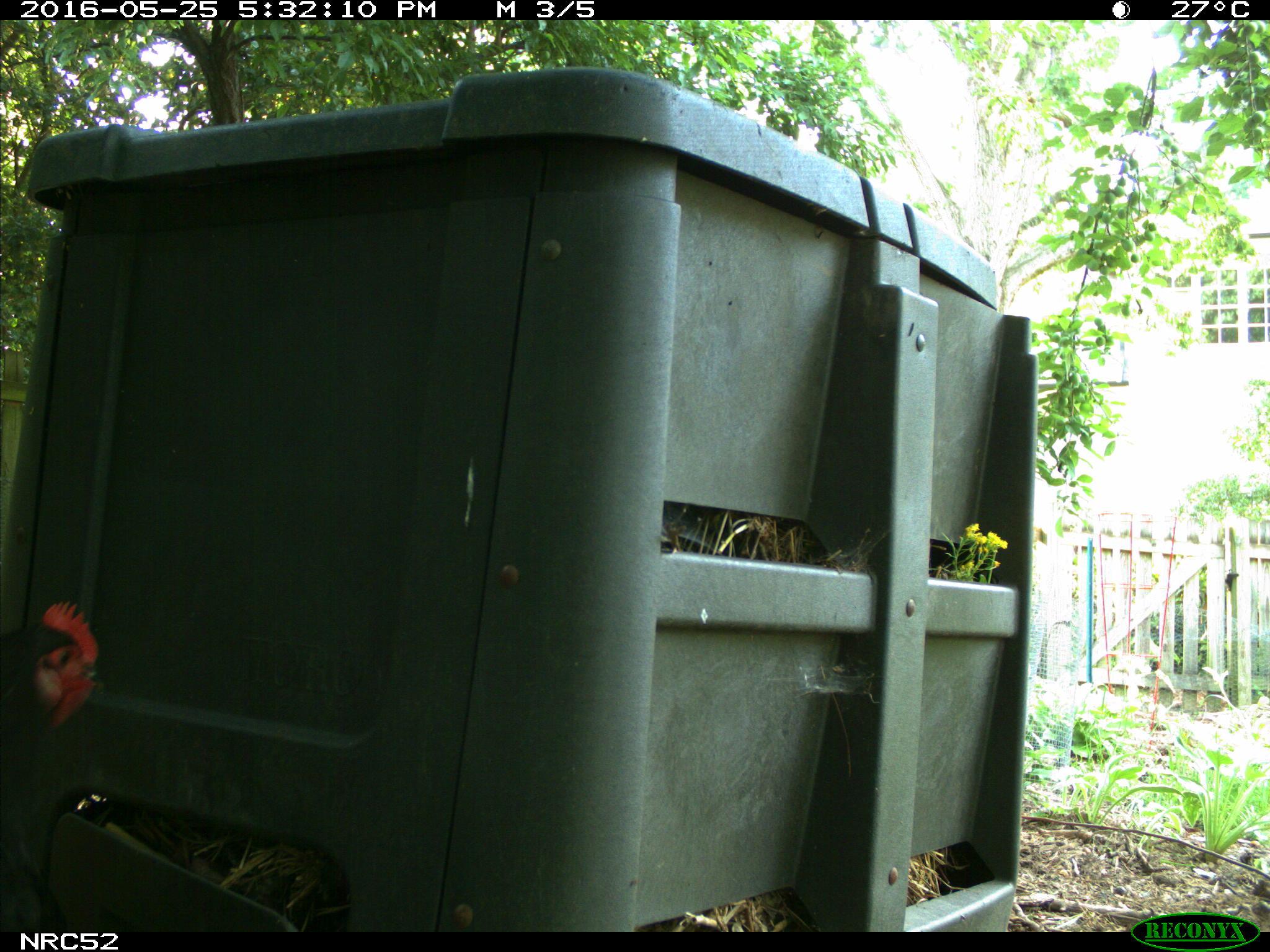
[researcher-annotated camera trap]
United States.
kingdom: Animalia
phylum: Chordata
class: Aves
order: Galliformes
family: Phasianidae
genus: Gallus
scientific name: Gallus gallus domesticus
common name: domestic chicken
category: Chicken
Chicken (domestic chicken) (Gallus gallus domesticus).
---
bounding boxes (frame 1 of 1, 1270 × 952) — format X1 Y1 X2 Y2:
Chicken: 0 595 111 908